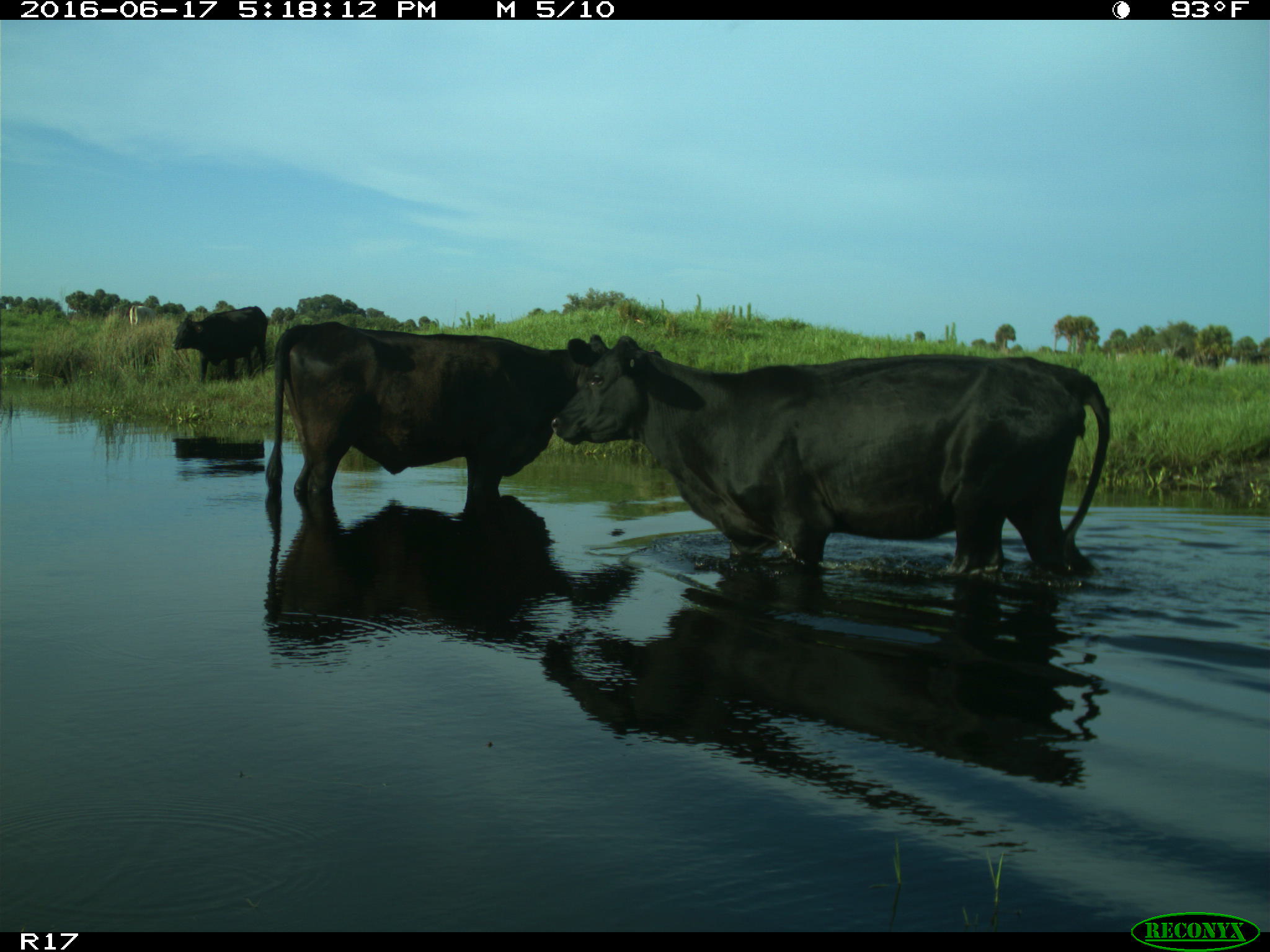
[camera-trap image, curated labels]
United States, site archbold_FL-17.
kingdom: Animalia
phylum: Chordata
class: Mammalia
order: Artiodactyla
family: Bovidae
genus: Bos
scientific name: Bos taurus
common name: domestic cow